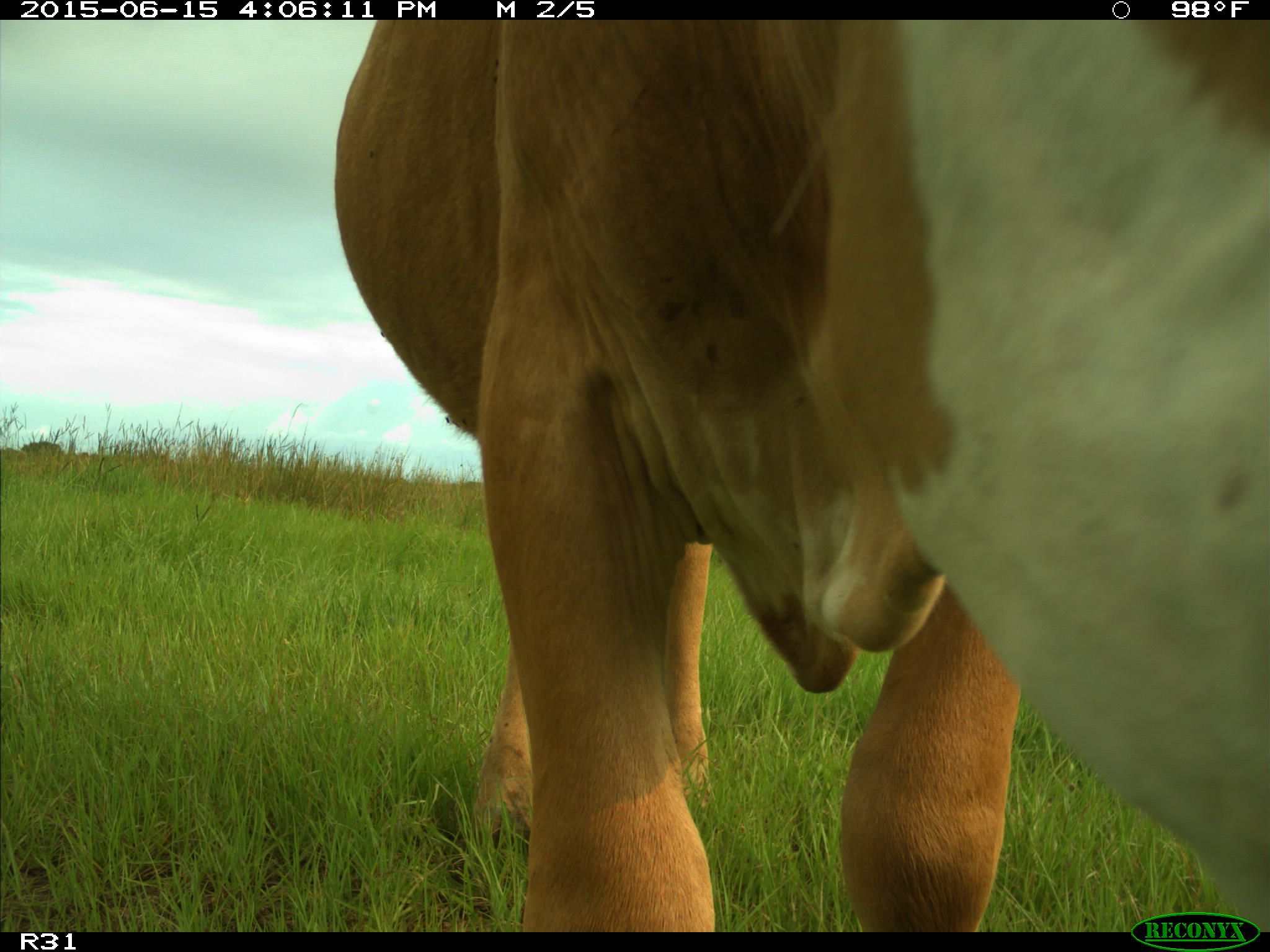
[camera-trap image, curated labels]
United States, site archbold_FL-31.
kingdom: Animalia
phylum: Chordata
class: Mammalia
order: Artiodactyla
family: Bovidae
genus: Bos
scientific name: Bos taurus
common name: domestic cow